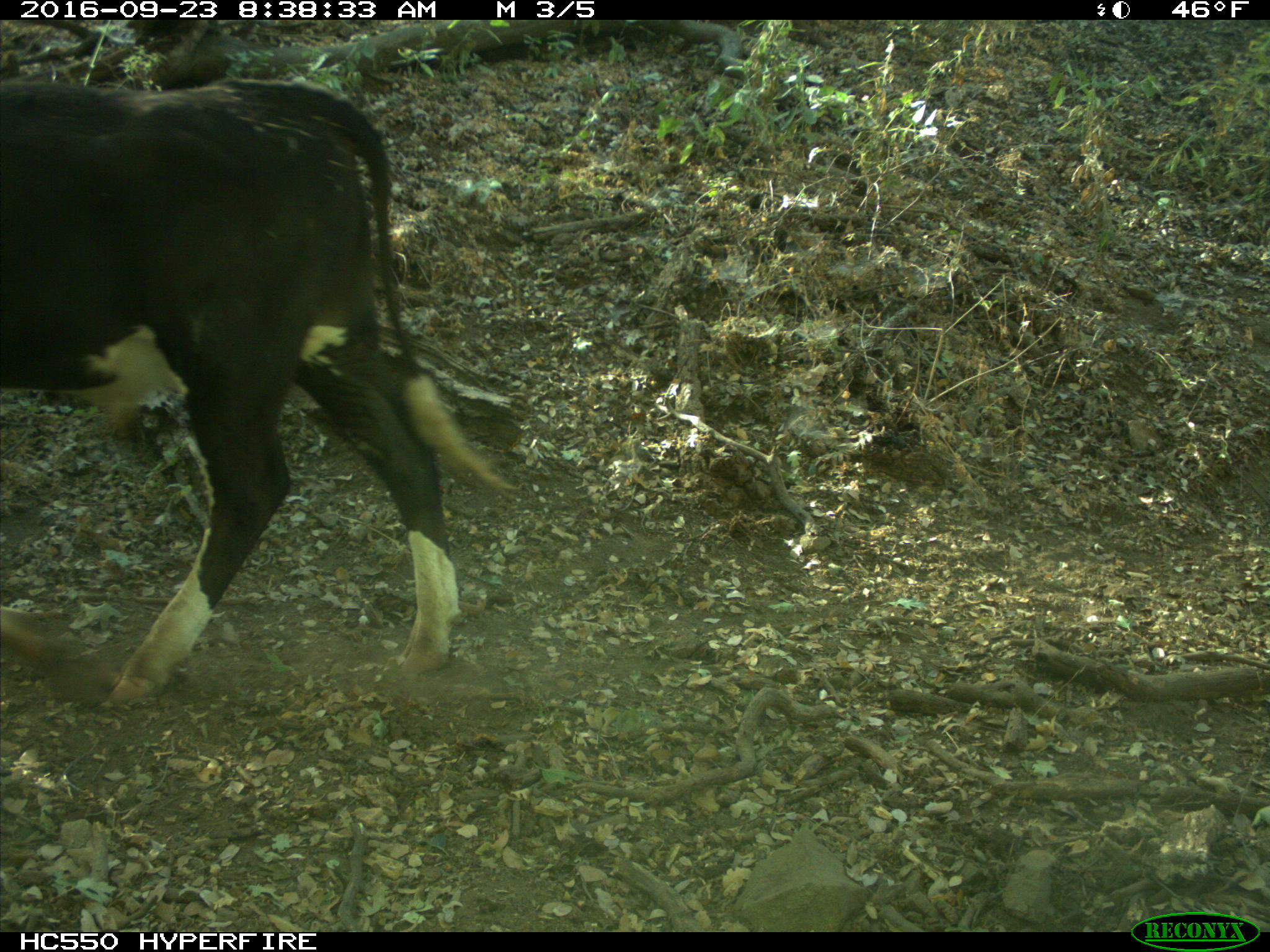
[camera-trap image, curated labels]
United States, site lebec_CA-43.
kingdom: Animalia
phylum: Chordata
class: Mammalia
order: Artiodactyla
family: Bovidae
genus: Bos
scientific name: Bos taurus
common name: domestic cow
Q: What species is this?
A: Bos taurus (domestic cow).